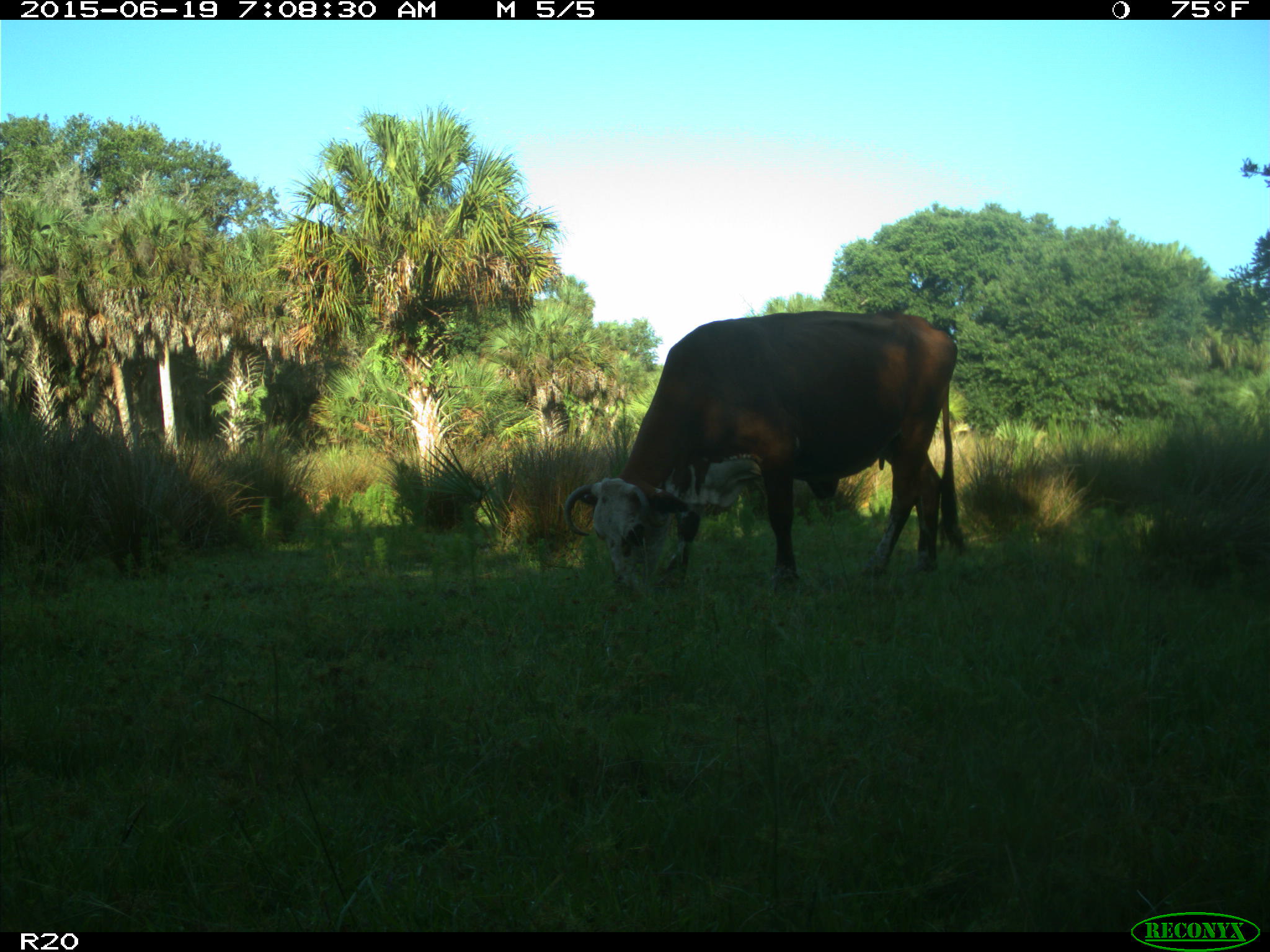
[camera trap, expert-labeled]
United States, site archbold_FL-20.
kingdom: Animalia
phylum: Chordata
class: Mammalia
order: Artiodactyla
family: Bovidae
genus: Bos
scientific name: Bos taurus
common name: domestic cow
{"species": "Bos taurus (domestic cow)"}